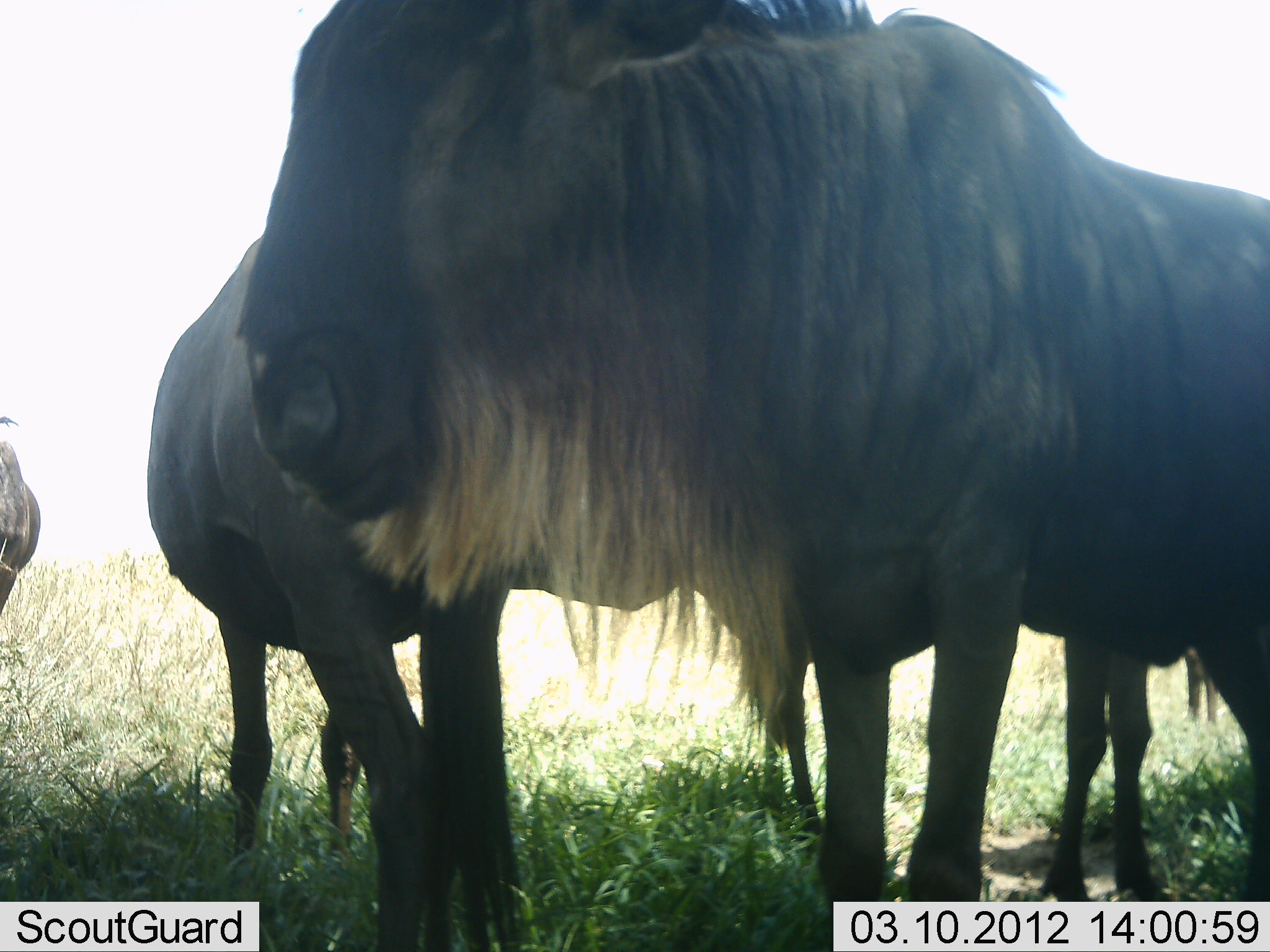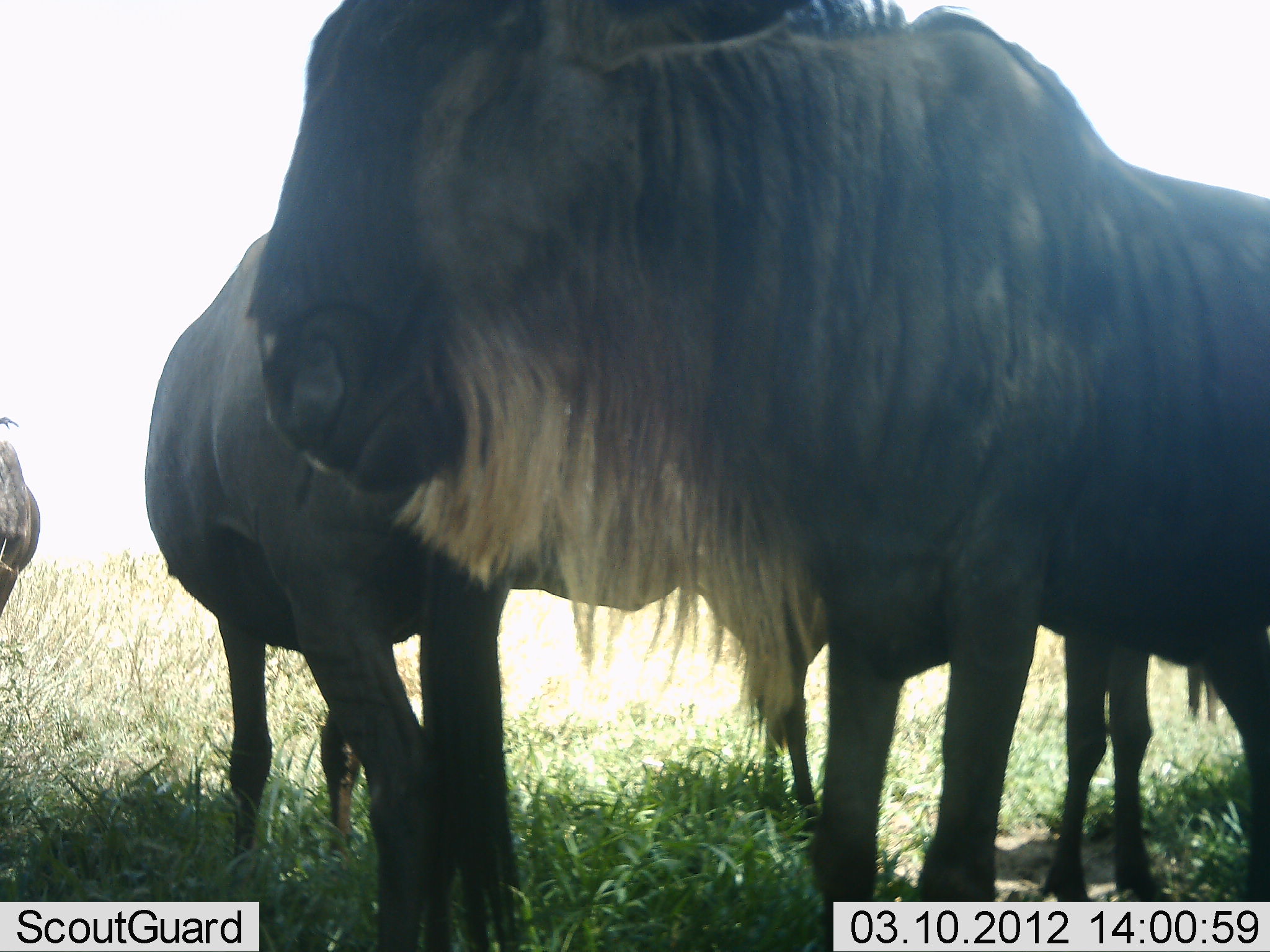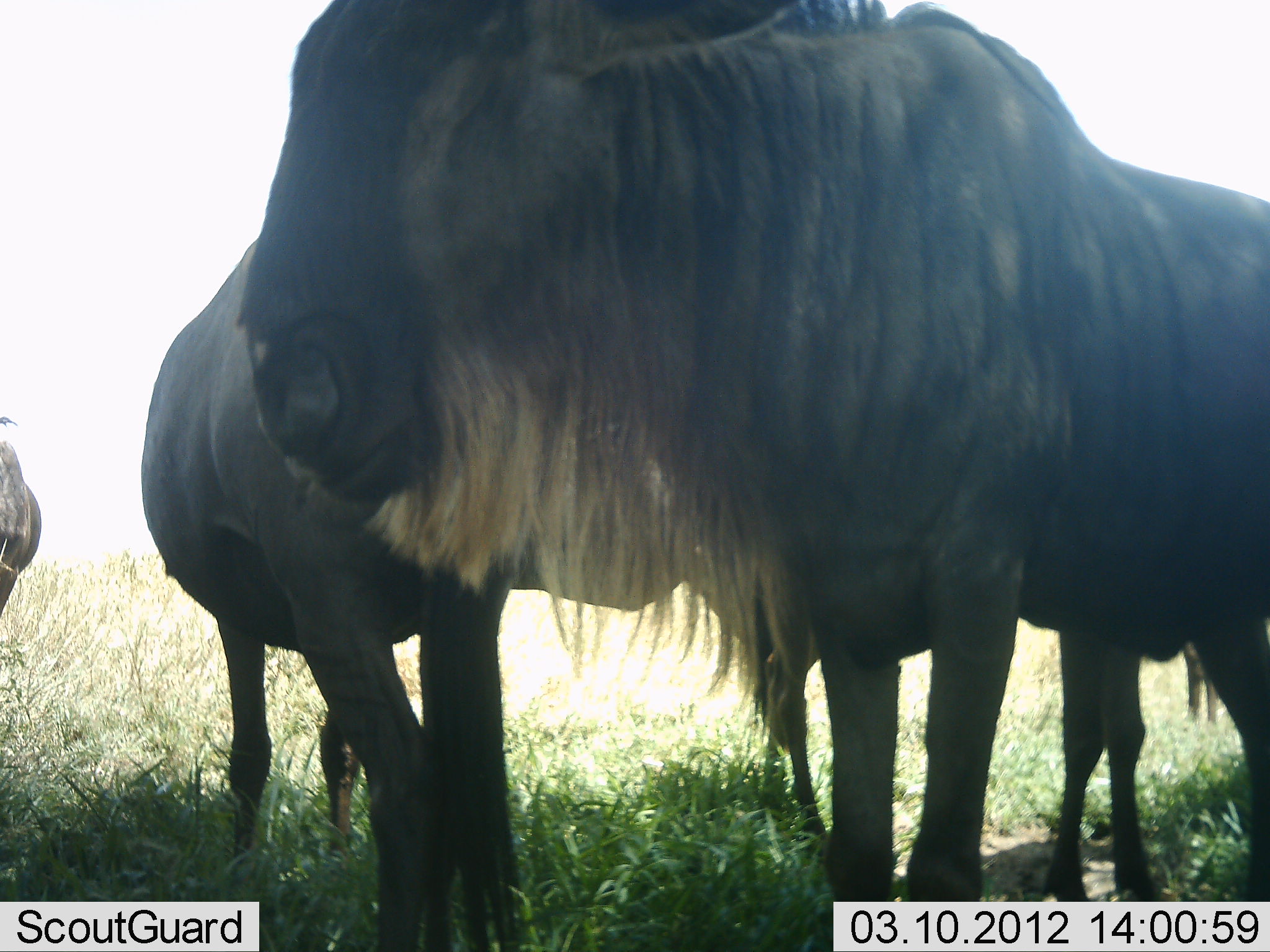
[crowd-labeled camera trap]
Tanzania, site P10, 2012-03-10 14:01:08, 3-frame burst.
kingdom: Animalia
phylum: Chordata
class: Mammalia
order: Artiodactyla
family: Bovidae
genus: Connochaetes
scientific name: Connochaetes taurinus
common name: blue wildebeest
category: wildebeest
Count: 4.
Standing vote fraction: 94%.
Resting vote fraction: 12%.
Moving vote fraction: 0%.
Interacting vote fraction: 12%.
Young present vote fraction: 18%.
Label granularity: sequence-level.